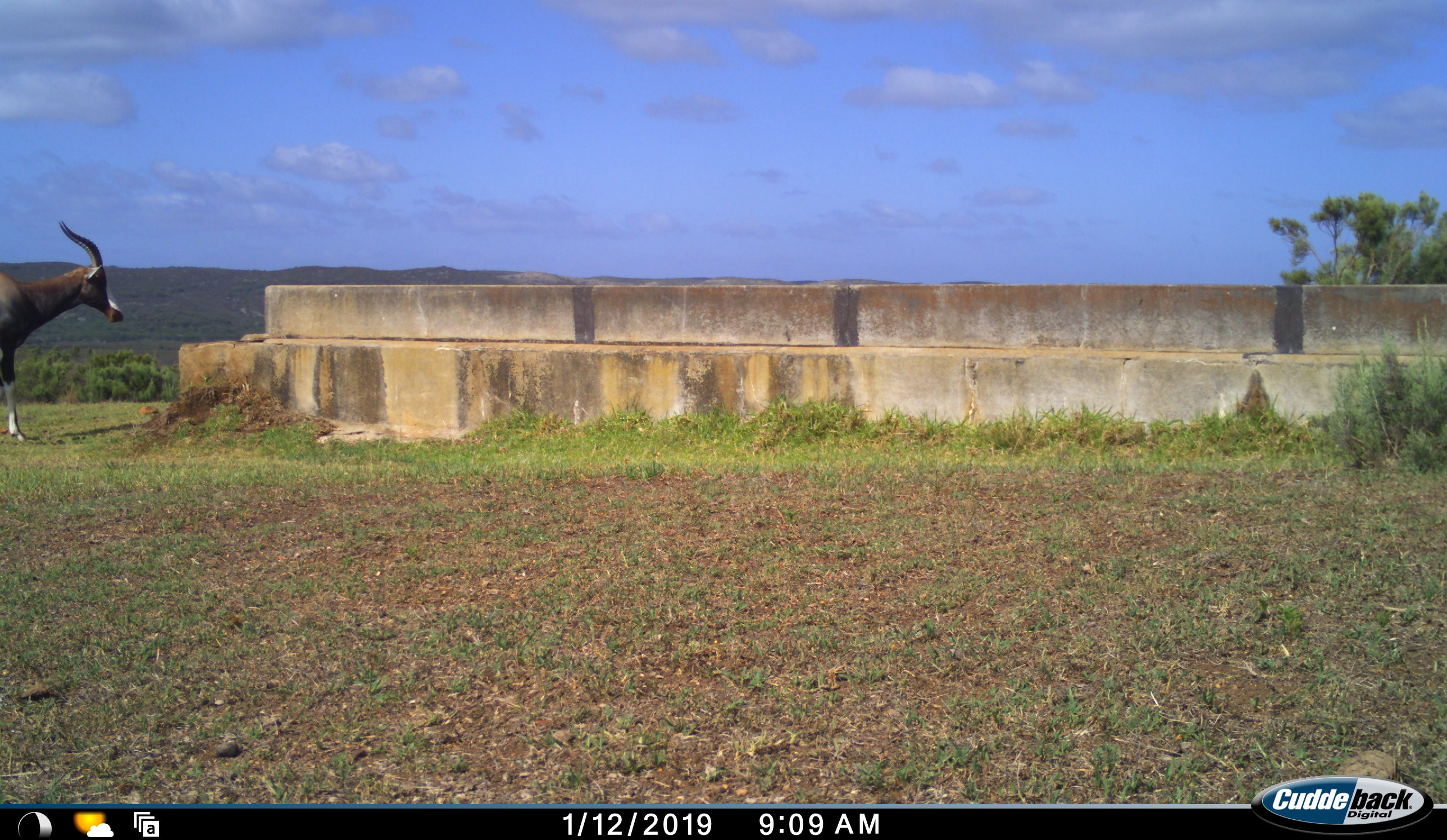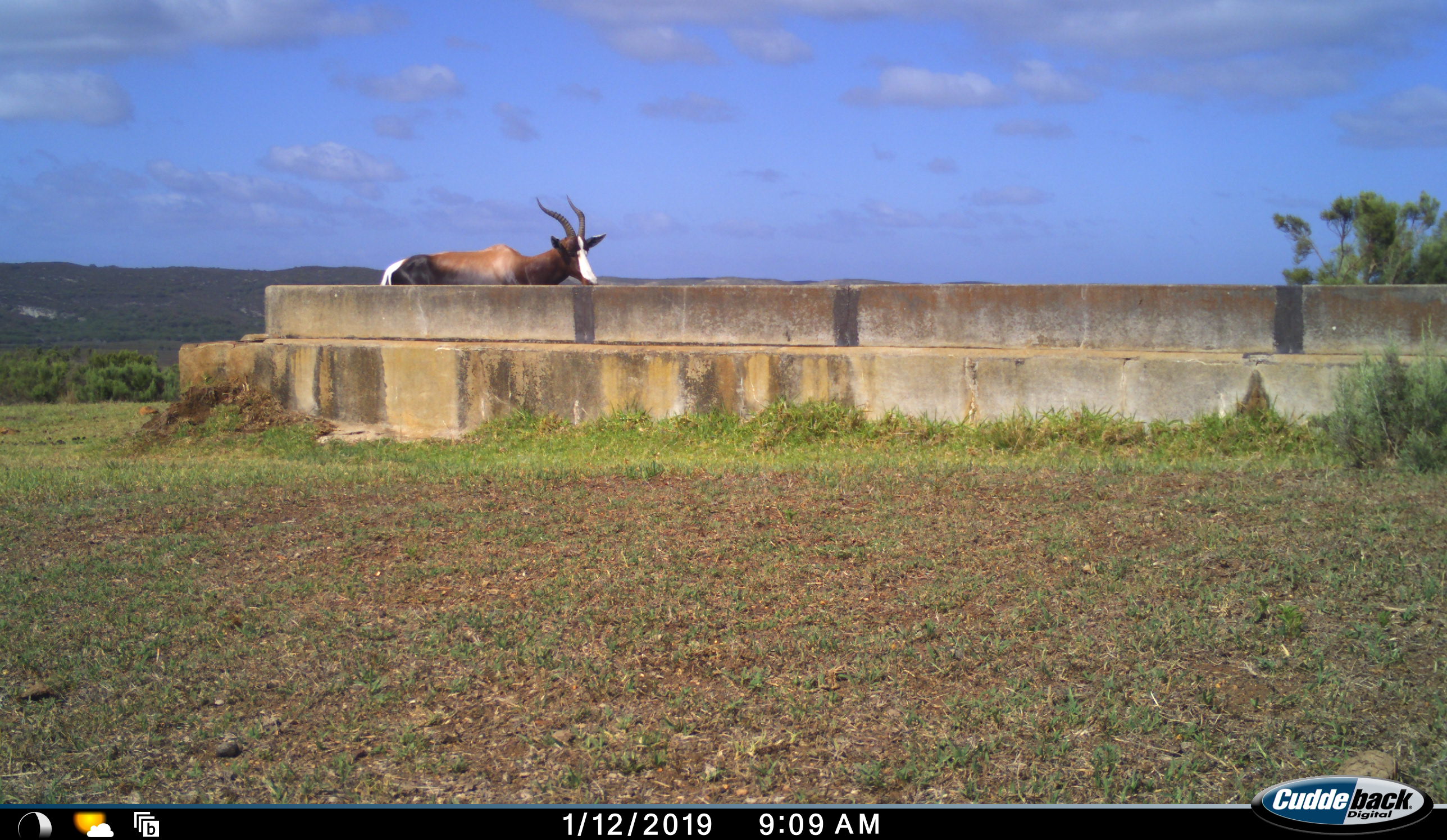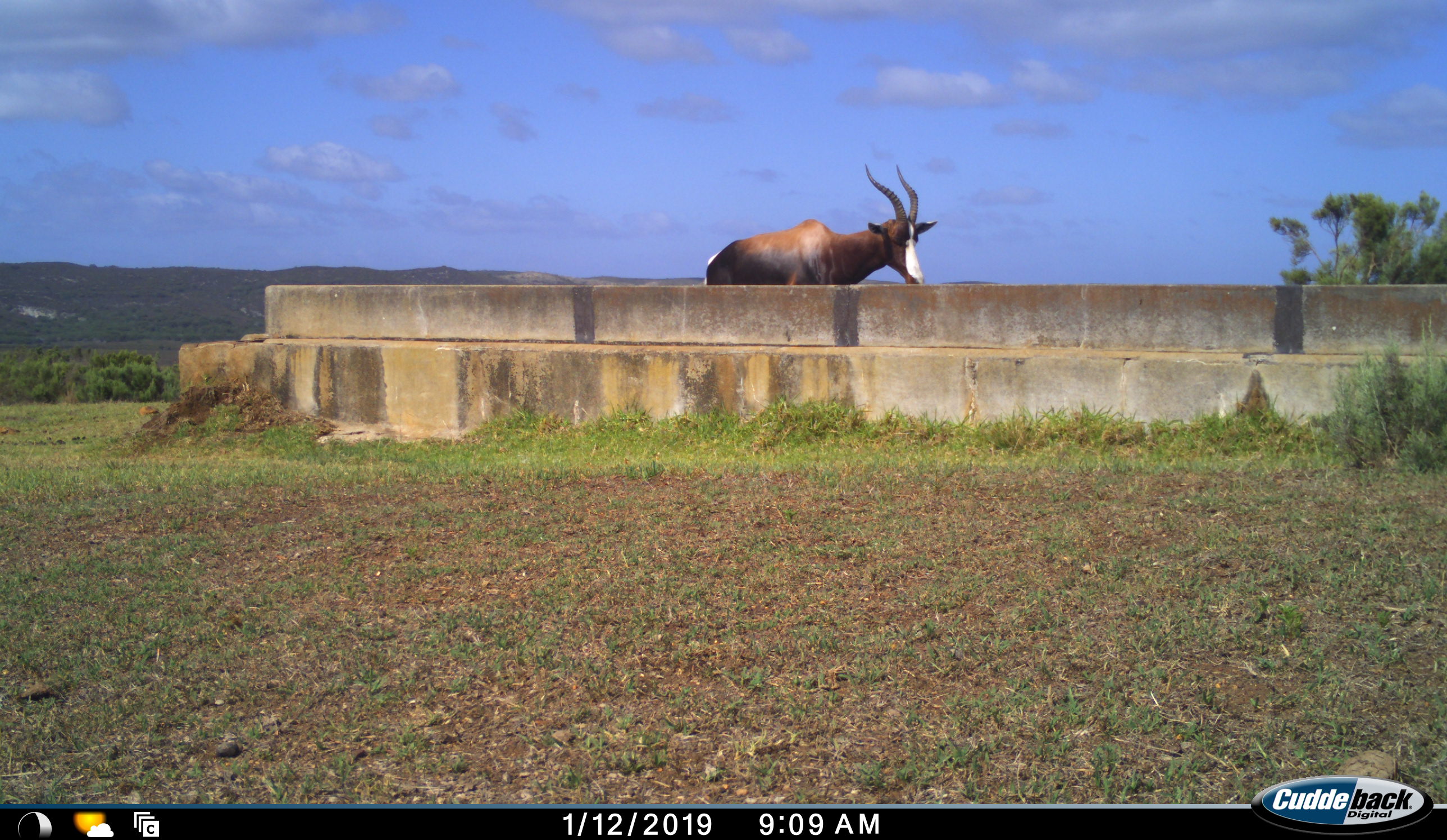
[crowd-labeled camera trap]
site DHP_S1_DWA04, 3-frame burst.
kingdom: Animalia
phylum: Chordata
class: Mammalia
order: Artiodactyla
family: Bovidae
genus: Damaliscus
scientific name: Damaliscus pygargus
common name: bontebok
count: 1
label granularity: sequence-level